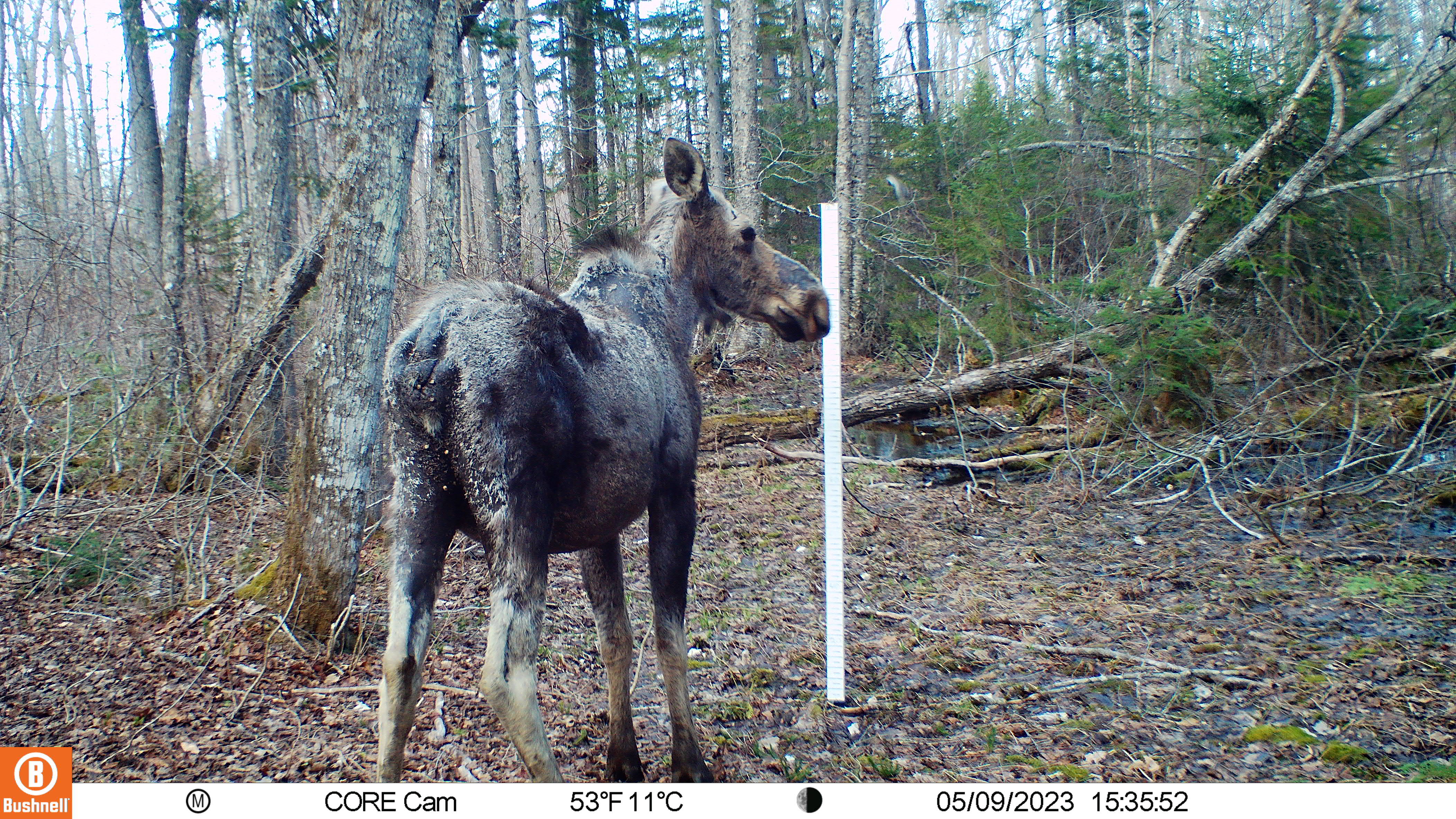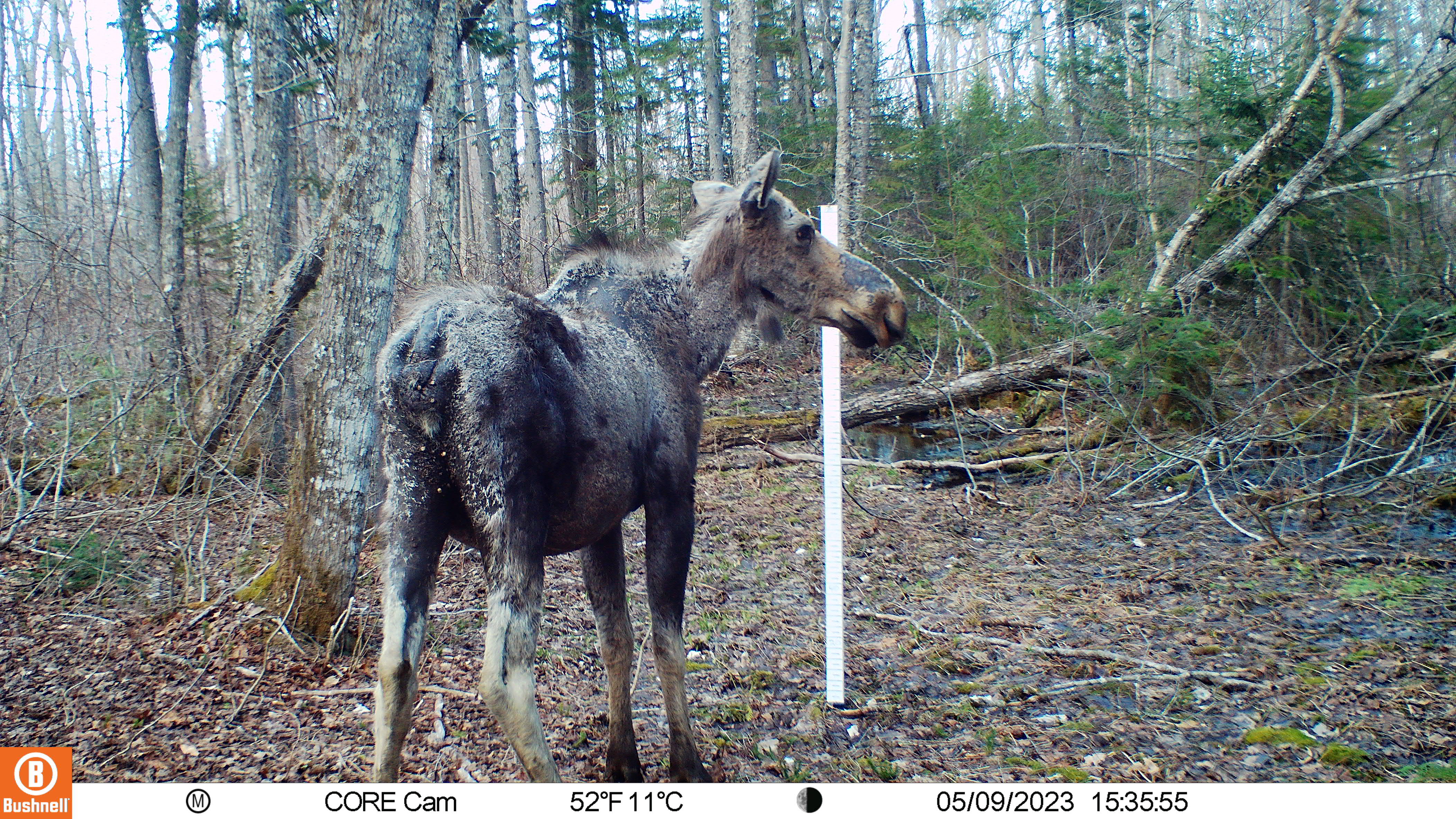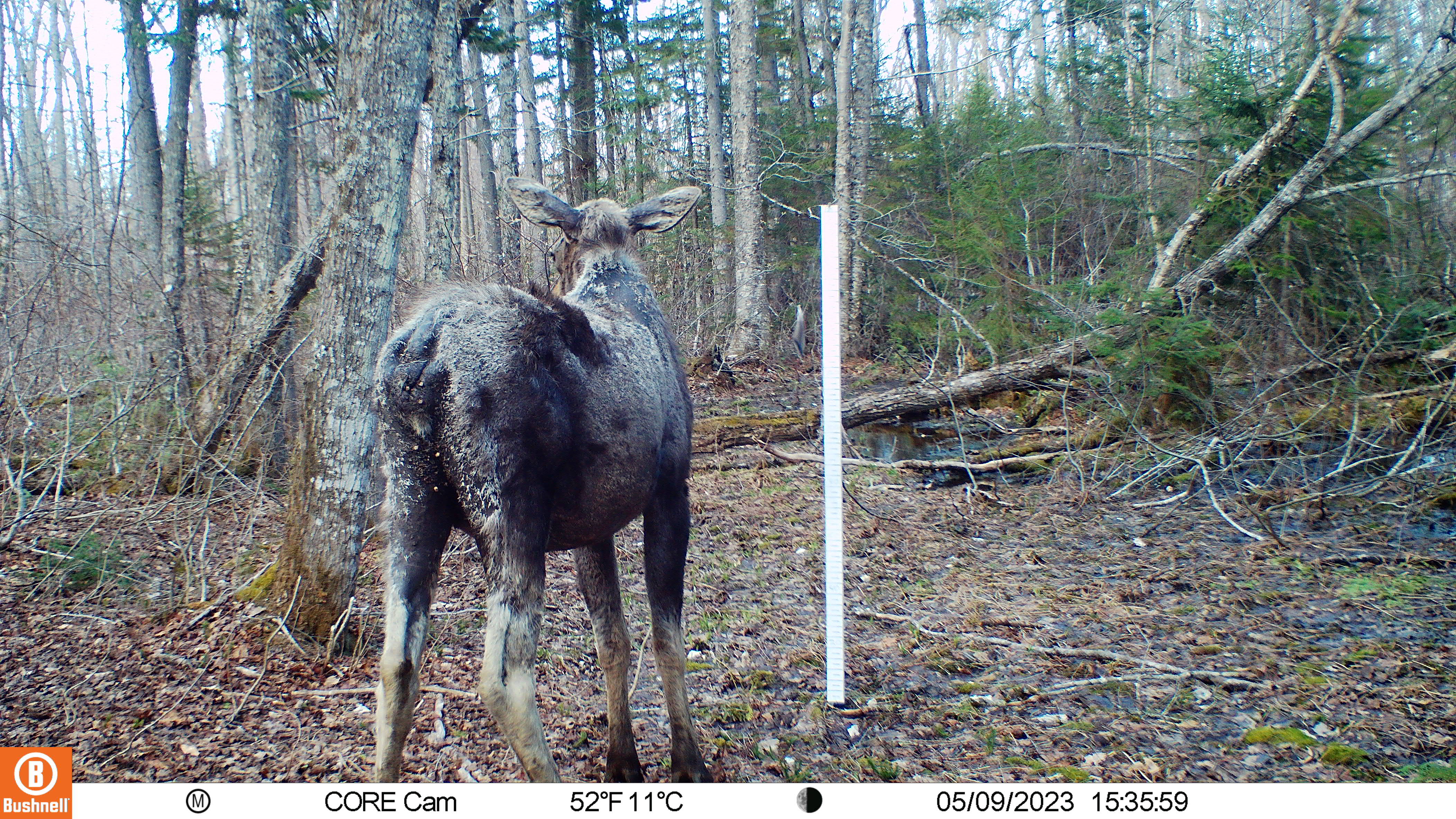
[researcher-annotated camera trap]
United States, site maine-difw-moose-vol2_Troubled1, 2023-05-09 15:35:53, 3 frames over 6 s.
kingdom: Animalia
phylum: Chordata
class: Mammalia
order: Artiodactyla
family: Cervidae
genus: Alces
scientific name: Alces alces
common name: moose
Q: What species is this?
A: Moose (Alces alces).